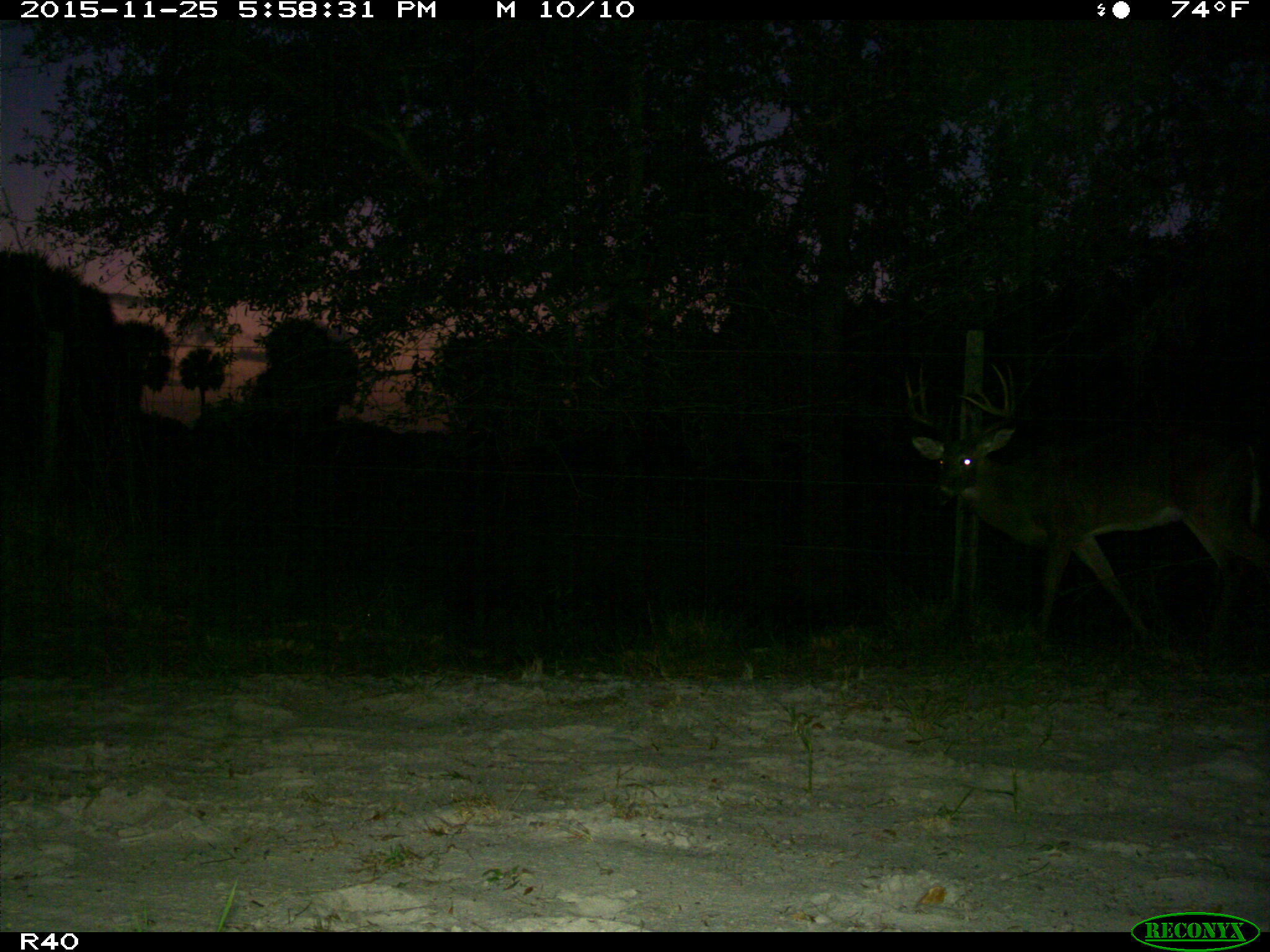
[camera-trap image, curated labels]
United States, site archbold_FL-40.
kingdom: Animalia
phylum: Chordata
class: Mammalia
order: Artiodactyla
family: Cervidae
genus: Odocoileus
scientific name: Odocoileus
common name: deer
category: unidentified deer